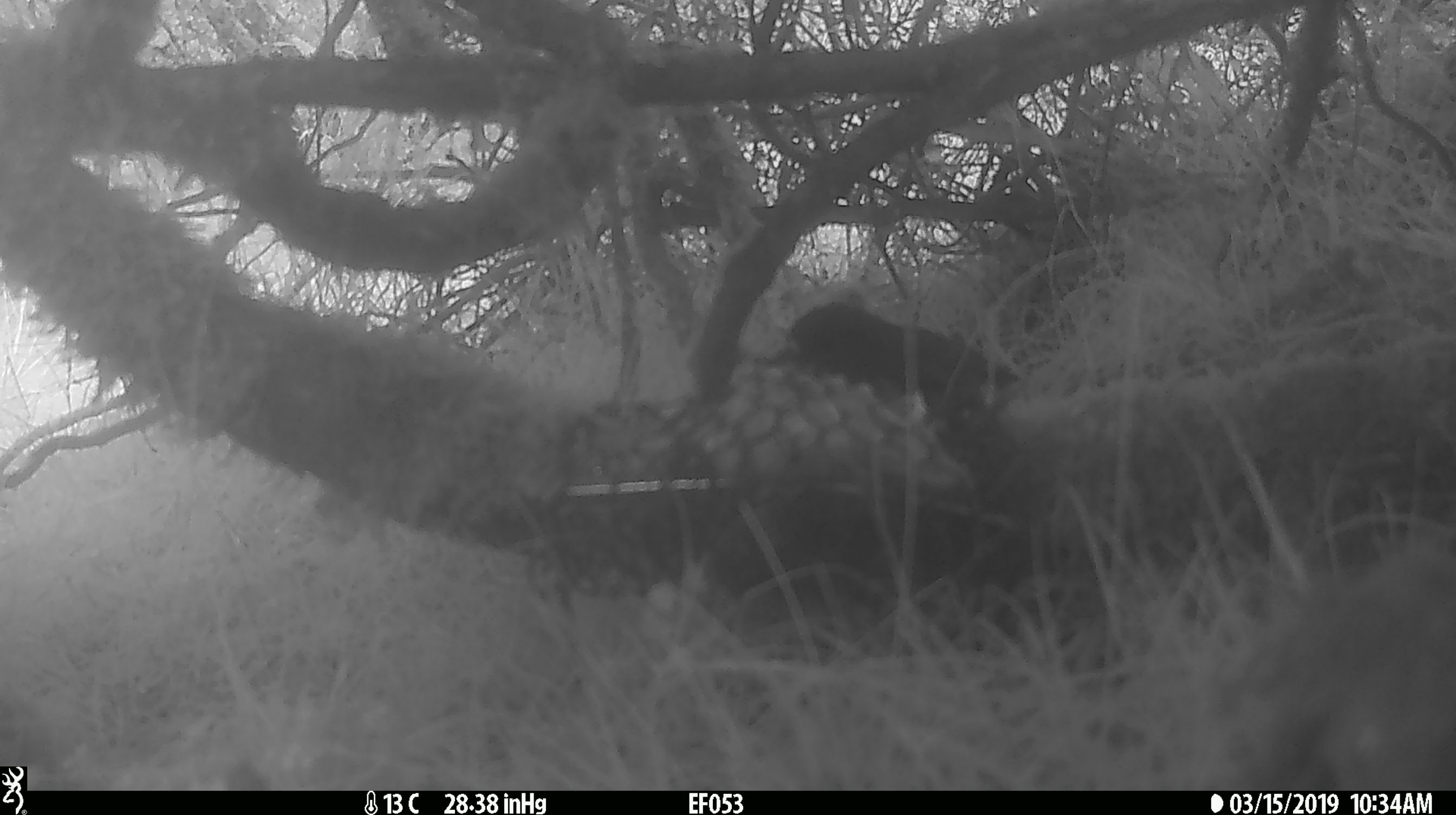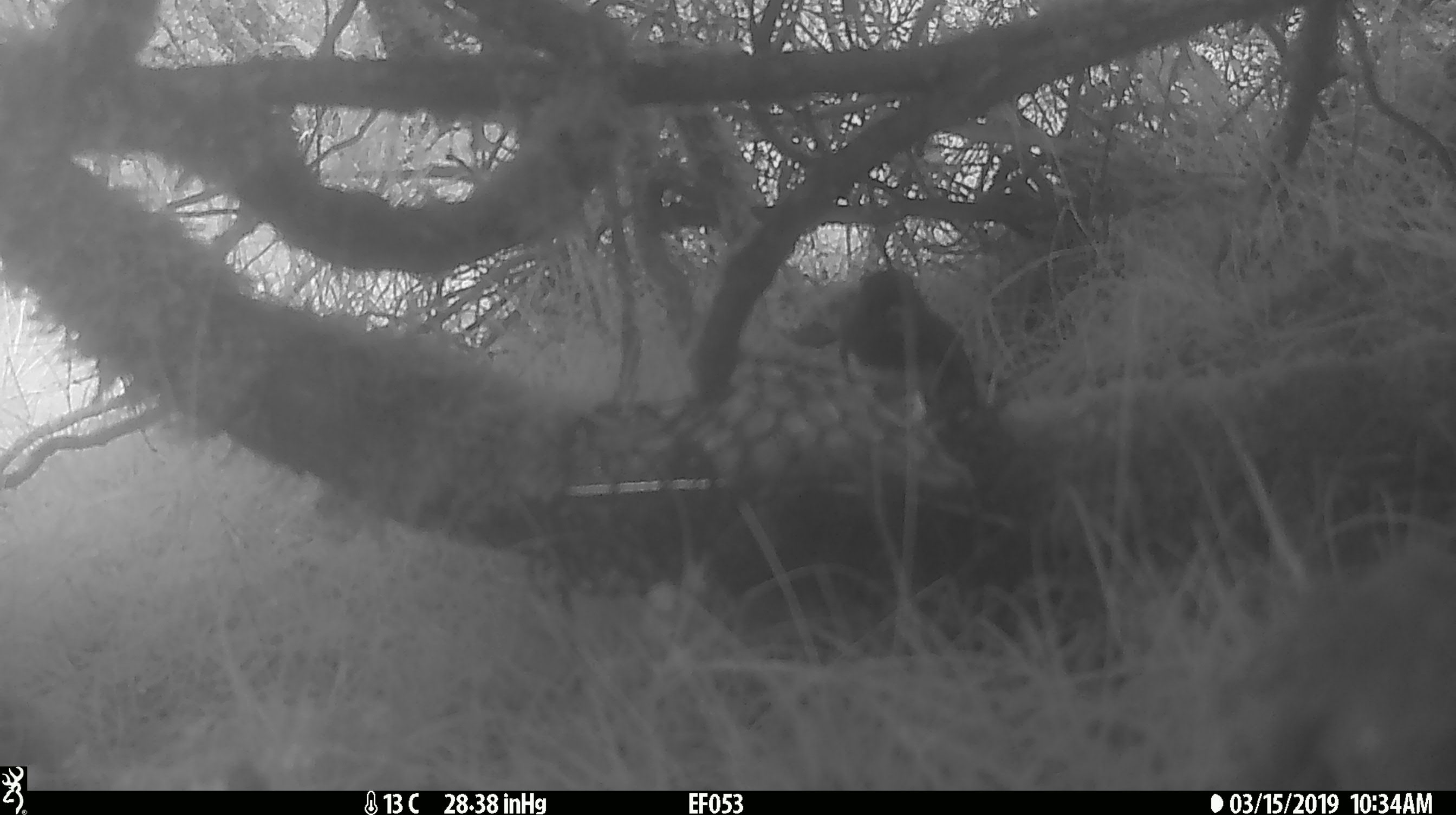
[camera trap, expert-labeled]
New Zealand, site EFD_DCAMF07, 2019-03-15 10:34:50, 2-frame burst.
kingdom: Animalia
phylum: Chordata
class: Aves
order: Passeriformes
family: Petroicidae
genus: Petroica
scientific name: Petroica australis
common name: new zealand robin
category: robin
Robin (new zealand robin) (Petroica australis).